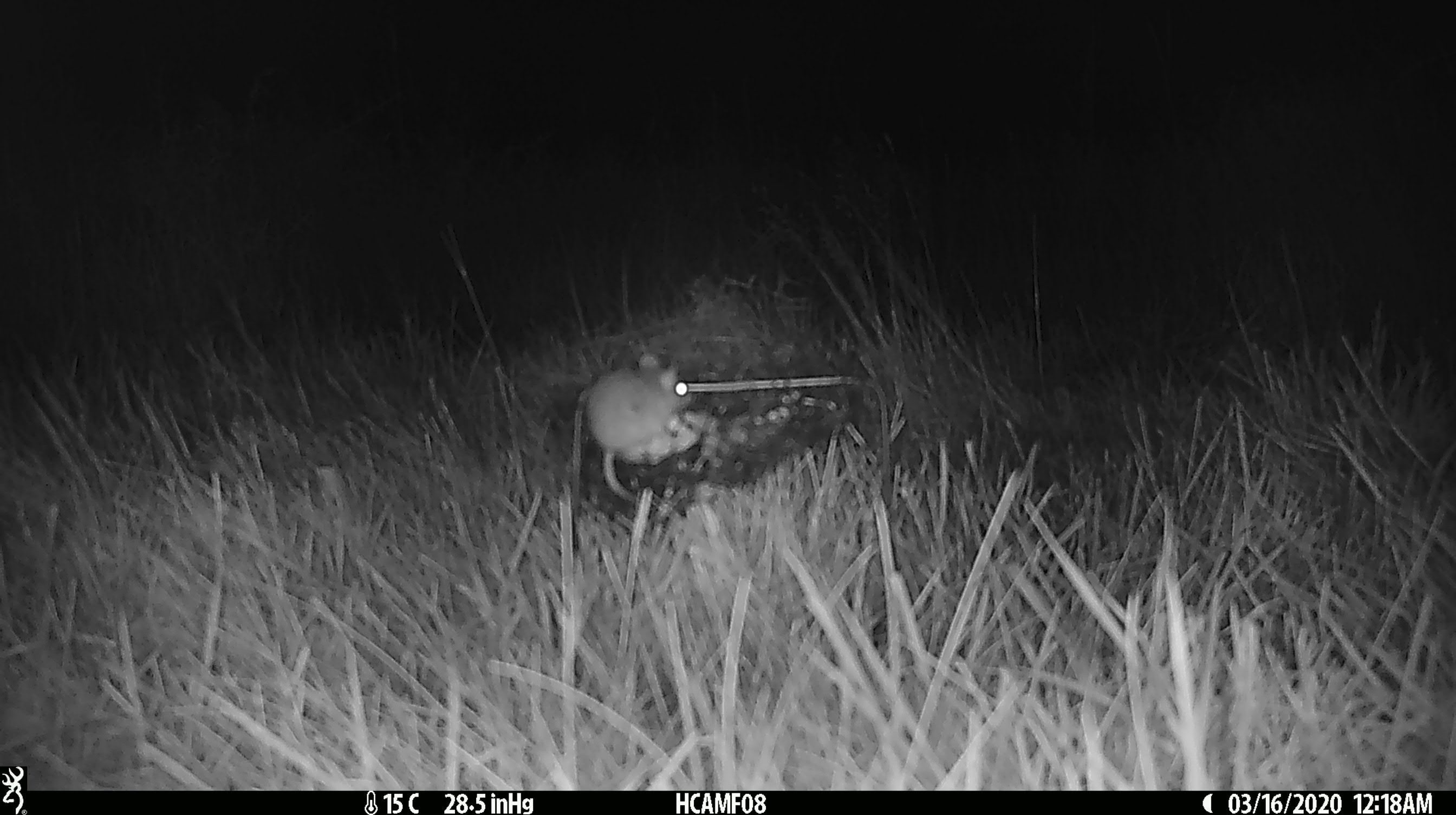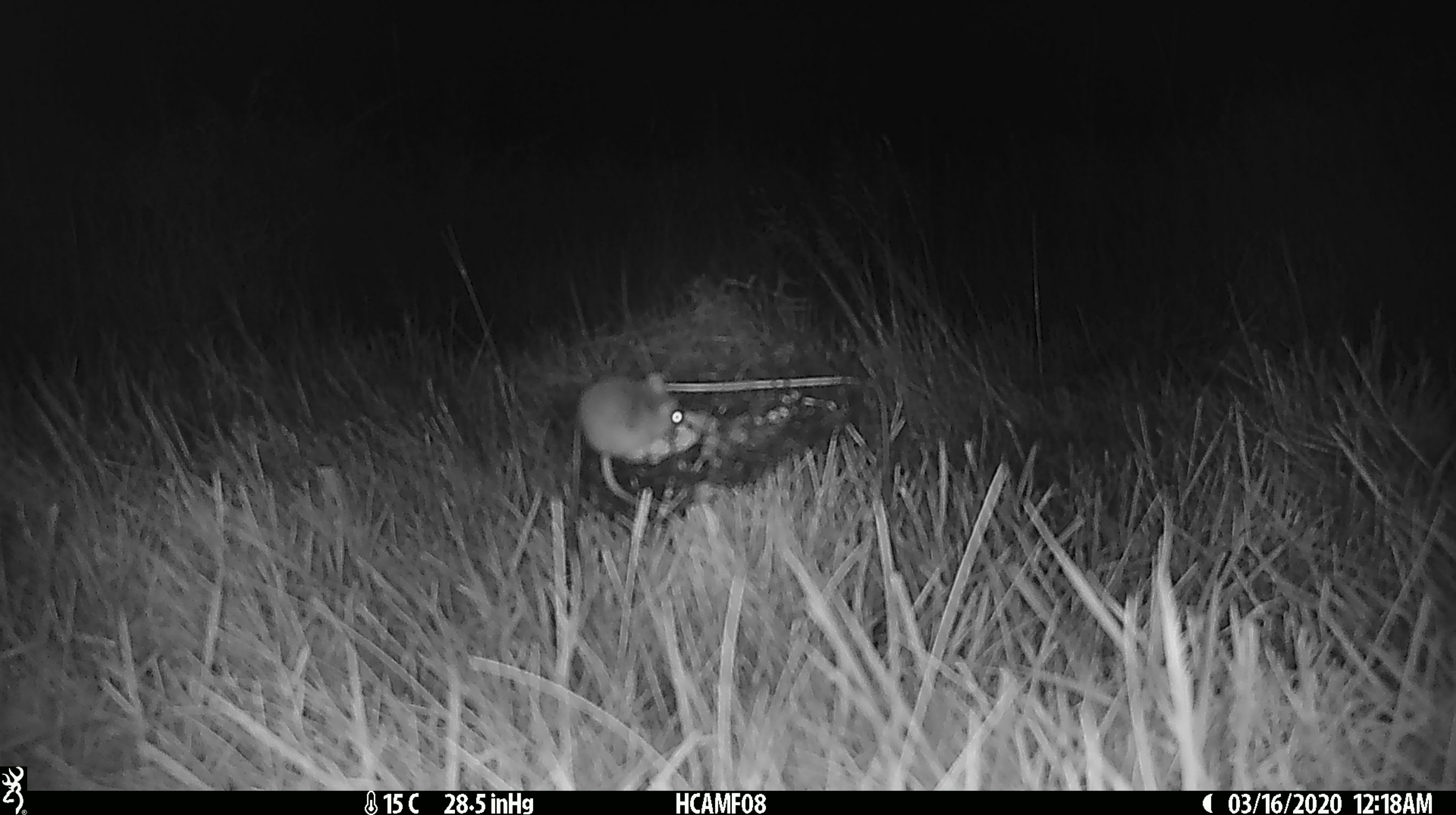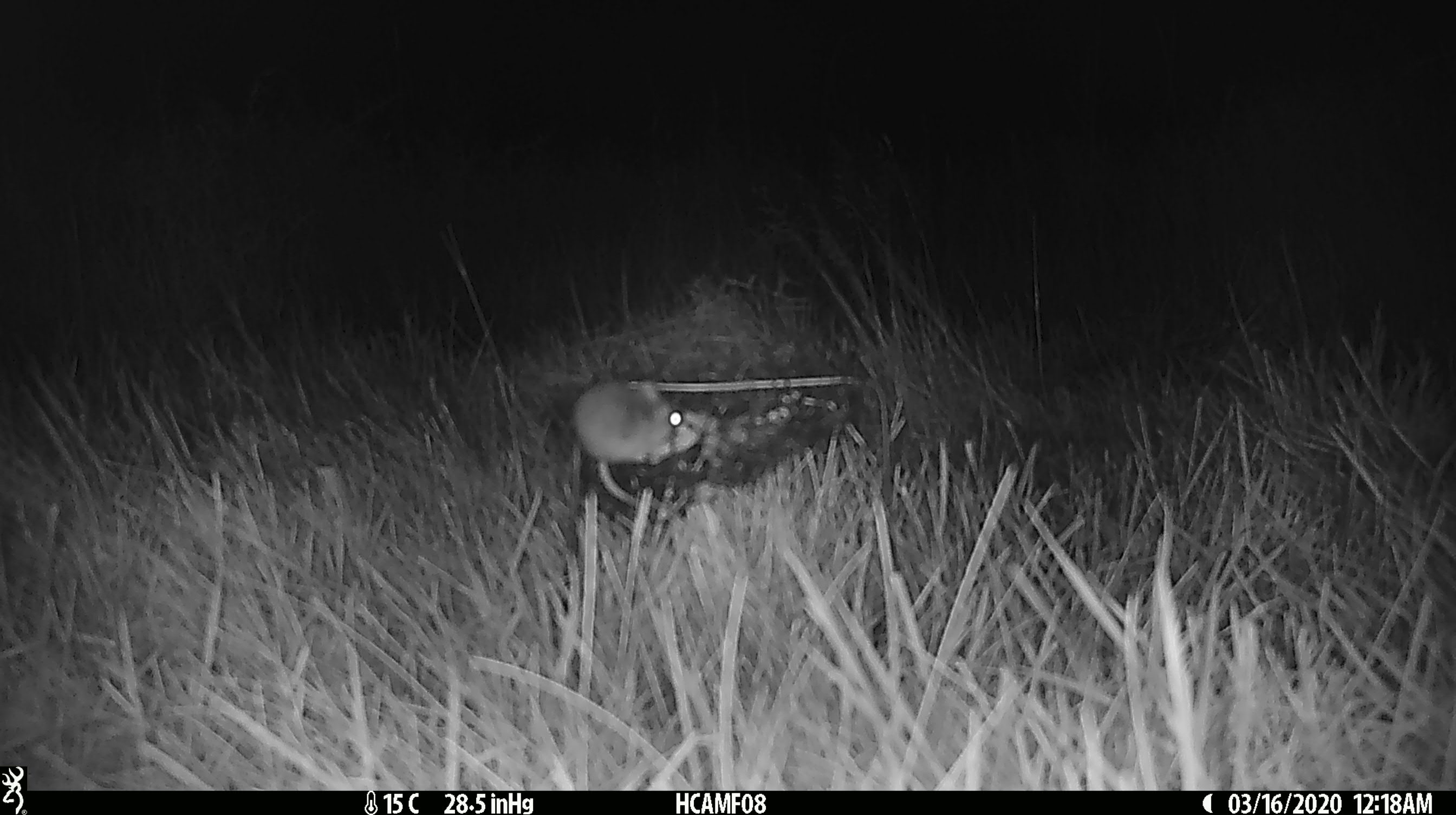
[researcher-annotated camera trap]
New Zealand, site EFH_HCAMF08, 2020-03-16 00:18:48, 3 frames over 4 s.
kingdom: Animalia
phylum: Chordata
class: Mammalia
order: Rodentia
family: Muridae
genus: Mus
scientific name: Mus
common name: mouse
Mouse (Mus).